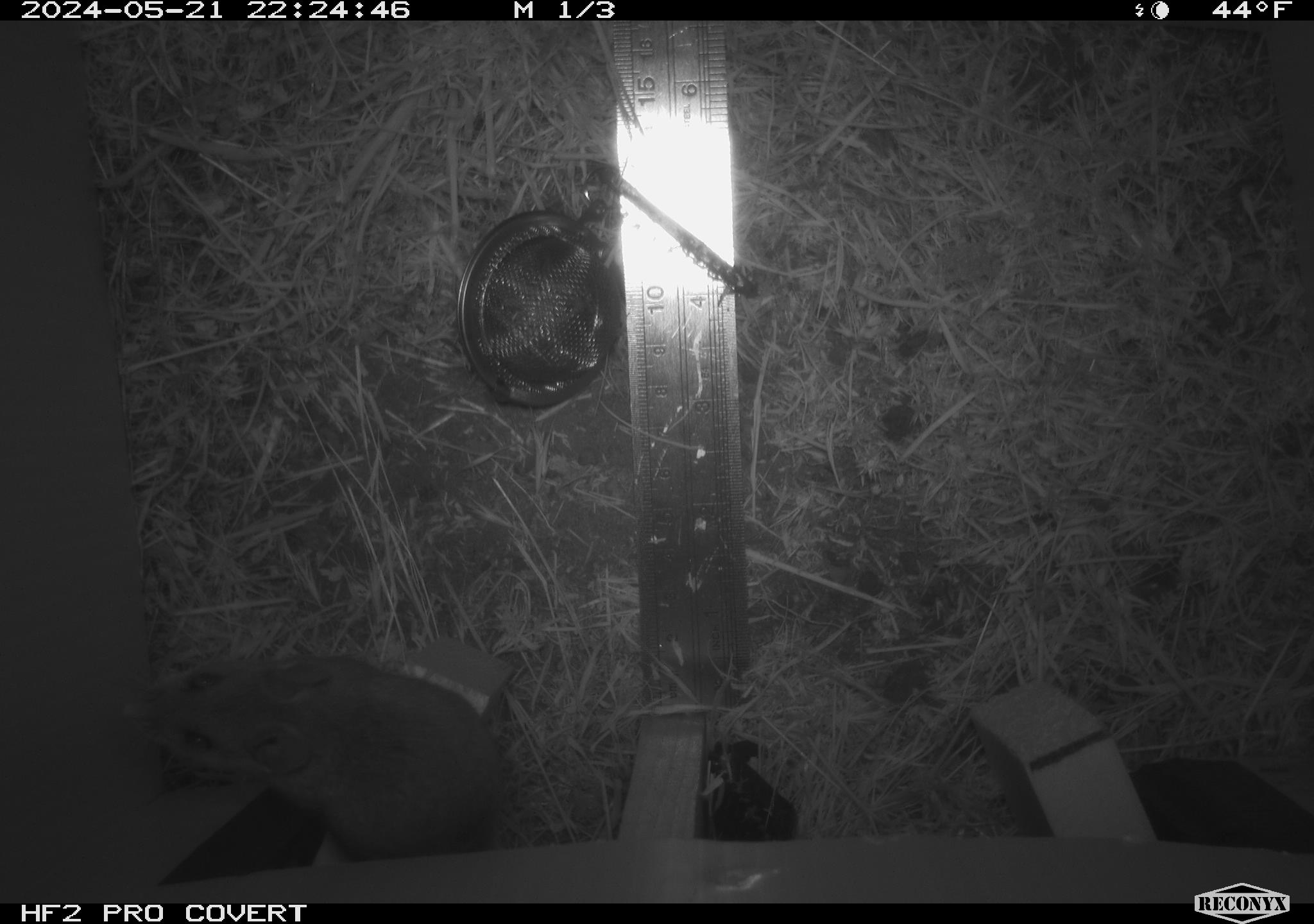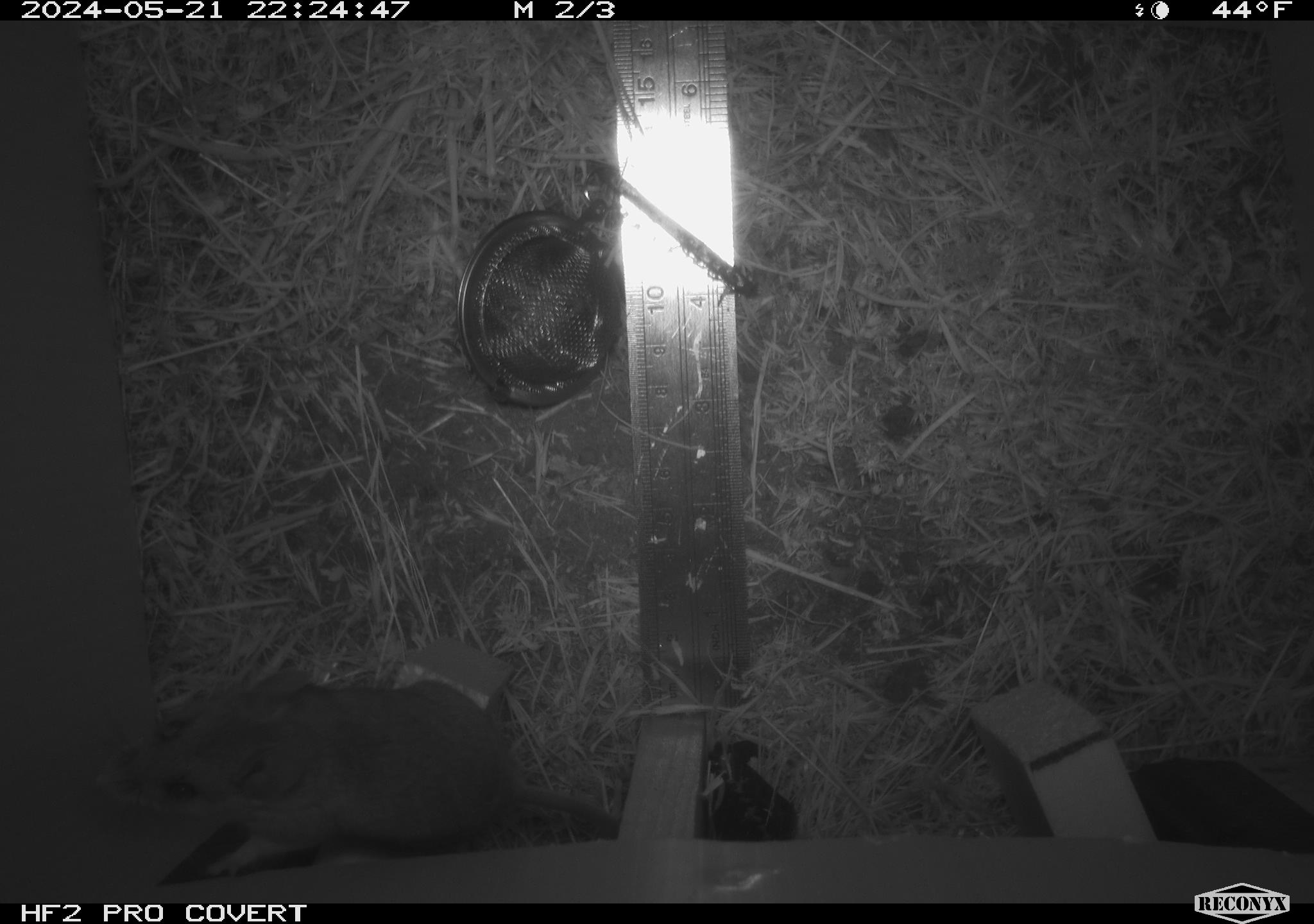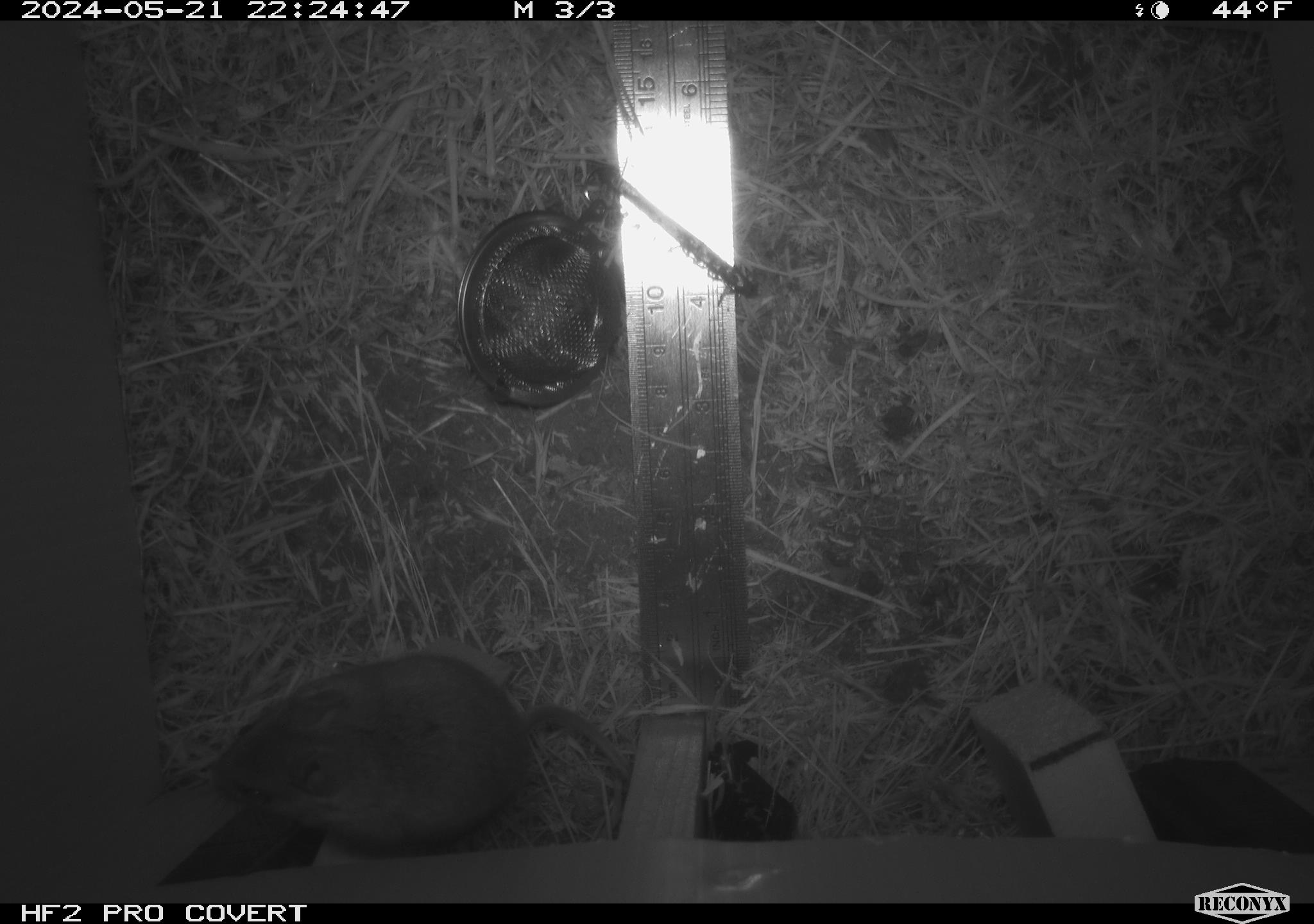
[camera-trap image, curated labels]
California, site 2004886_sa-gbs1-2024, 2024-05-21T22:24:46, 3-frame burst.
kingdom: Animalia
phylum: Chordata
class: Mammalia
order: Rodentia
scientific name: Rodentia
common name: mouse species